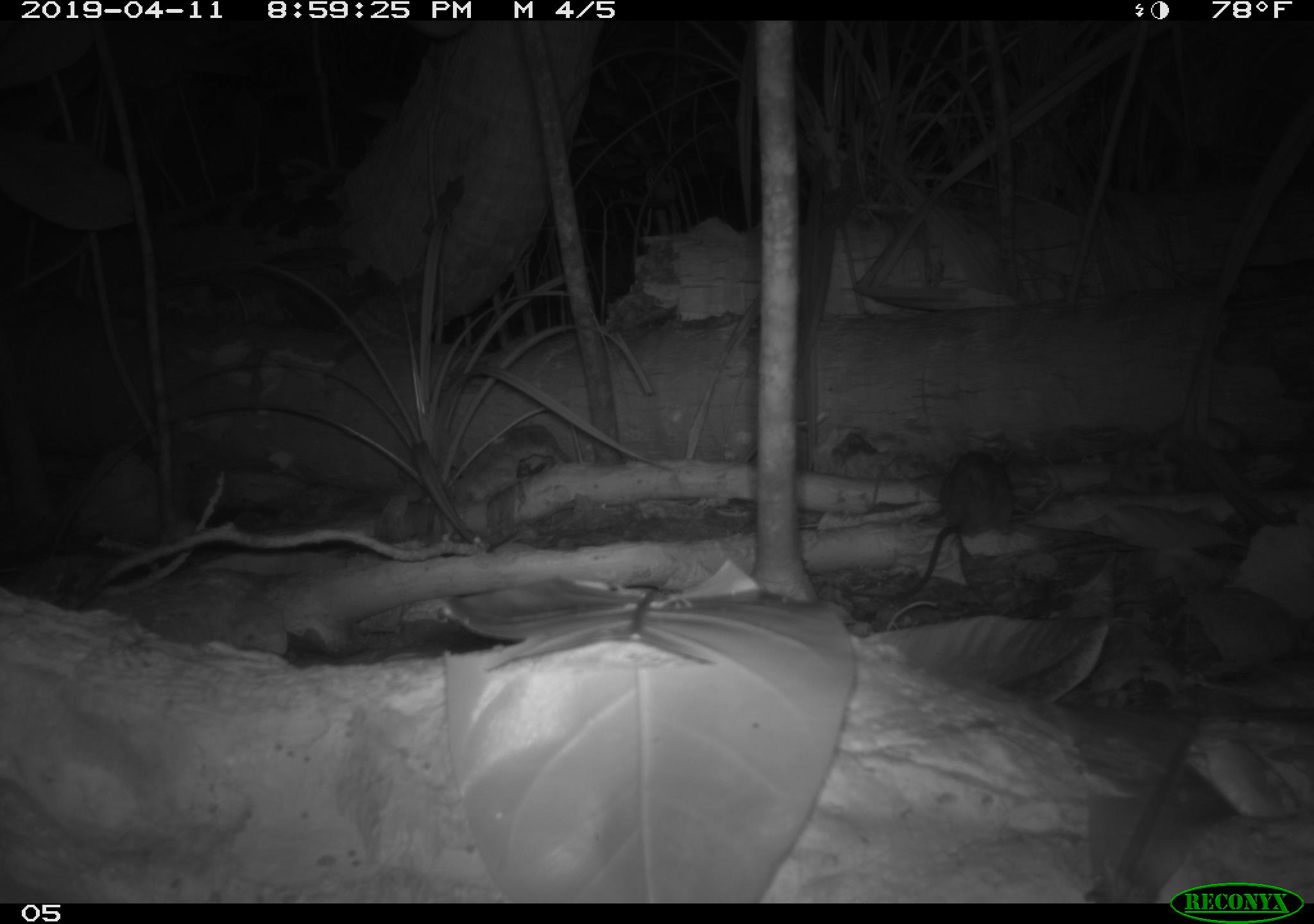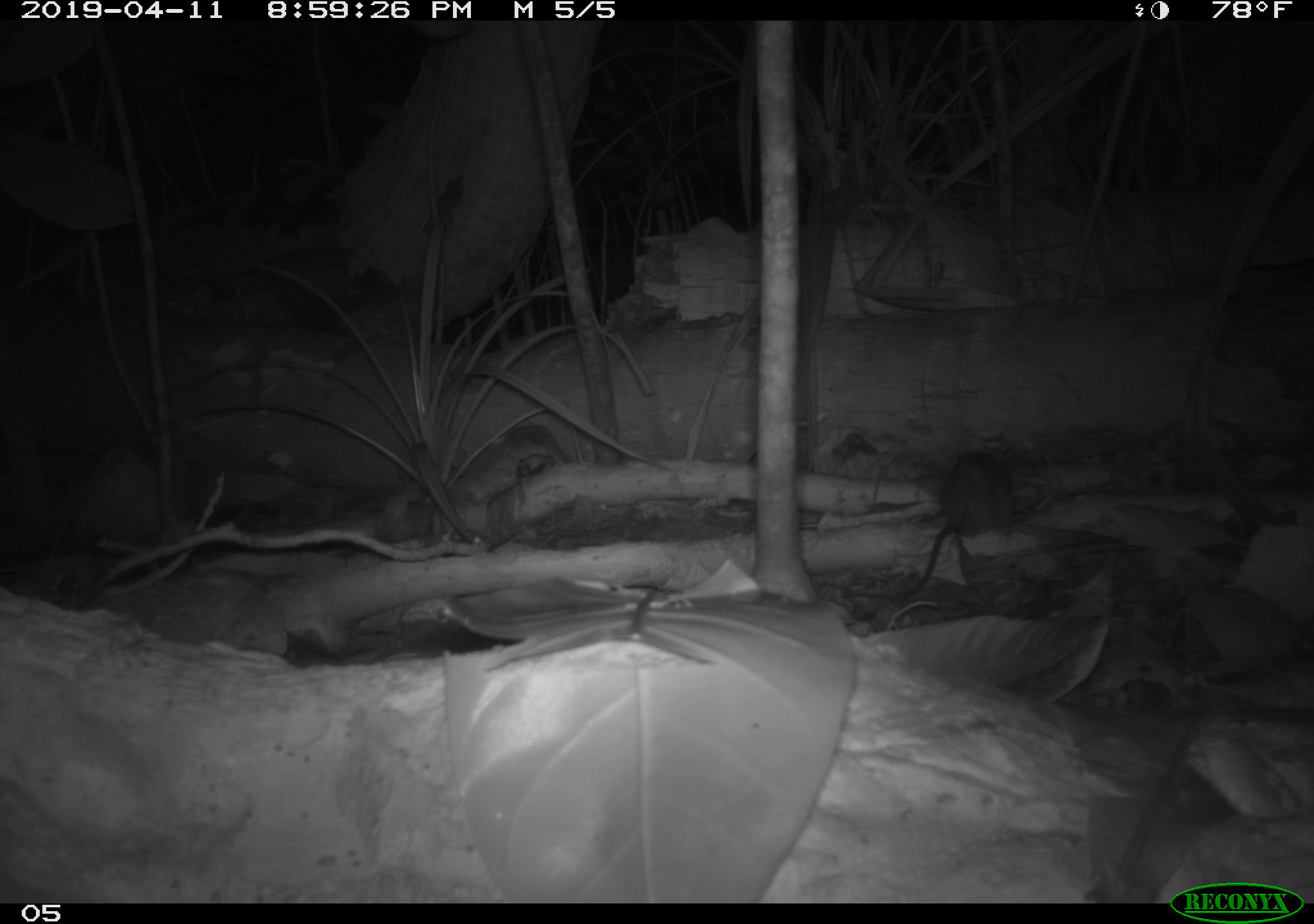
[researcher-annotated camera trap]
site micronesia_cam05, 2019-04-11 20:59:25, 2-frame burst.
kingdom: Animalia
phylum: Chordata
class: Mammalia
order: Rodentia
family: Muridae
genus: Rattus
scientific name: Rattus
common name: rat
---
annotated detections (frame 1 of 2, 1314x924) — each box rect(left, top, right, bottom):
rat: rect(919, 433, 1063, 581)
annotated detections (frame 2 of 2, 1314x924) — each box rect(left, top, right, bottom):
rat: rect(904, 448, 1018, 592)